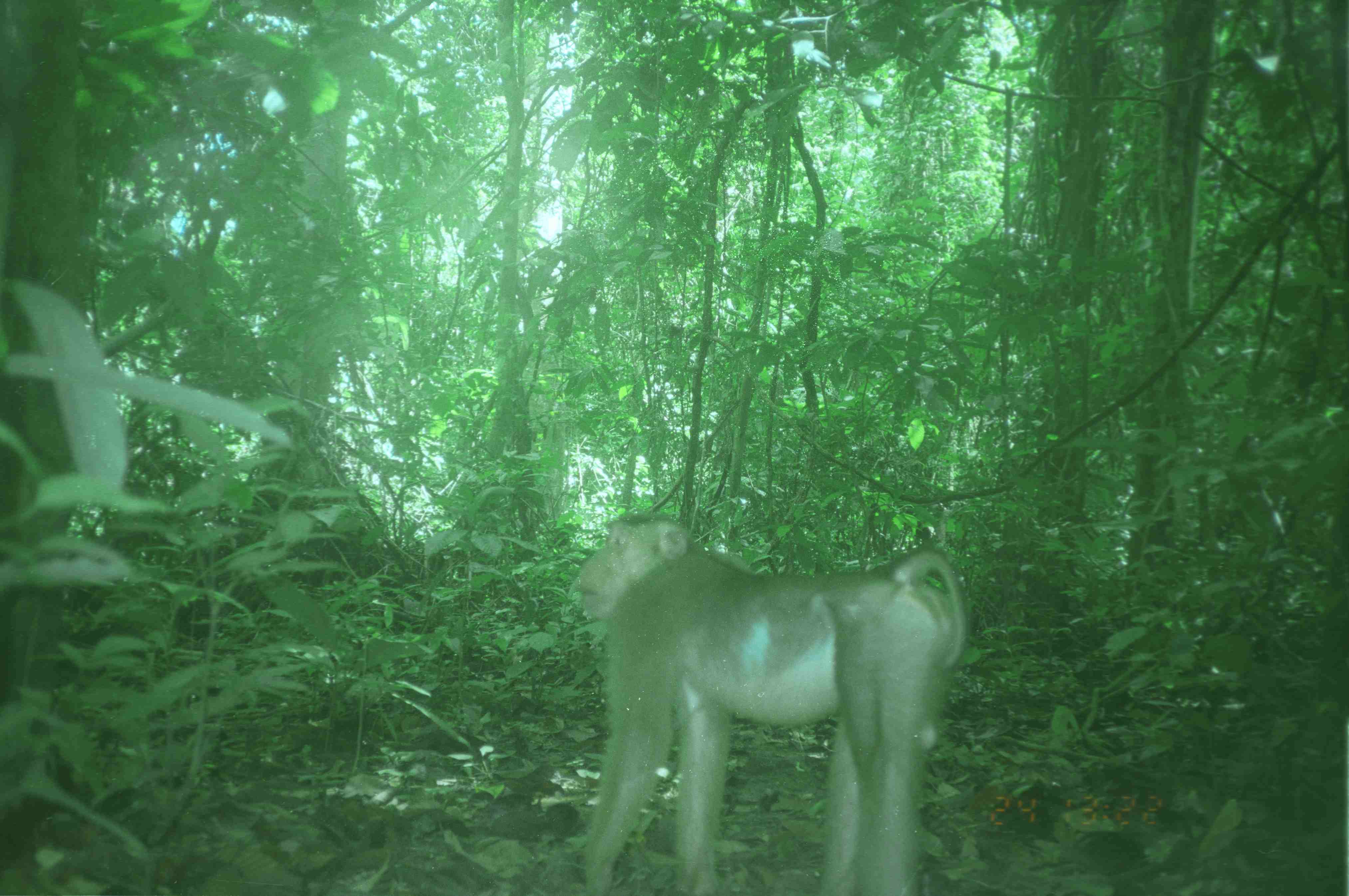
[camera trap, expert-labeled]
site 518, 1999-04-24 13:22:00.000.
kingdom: Animalia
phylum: Chordata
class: Mammalia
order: Primates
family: Cercopithecidae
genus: Macaca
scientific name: Macaca nemestrina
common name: southern pig-tailed macaque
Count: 1.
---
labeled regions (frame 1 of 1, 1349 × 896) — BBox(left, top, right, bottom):
macaca nemestrina: BBox(571, 509, 968, 892)